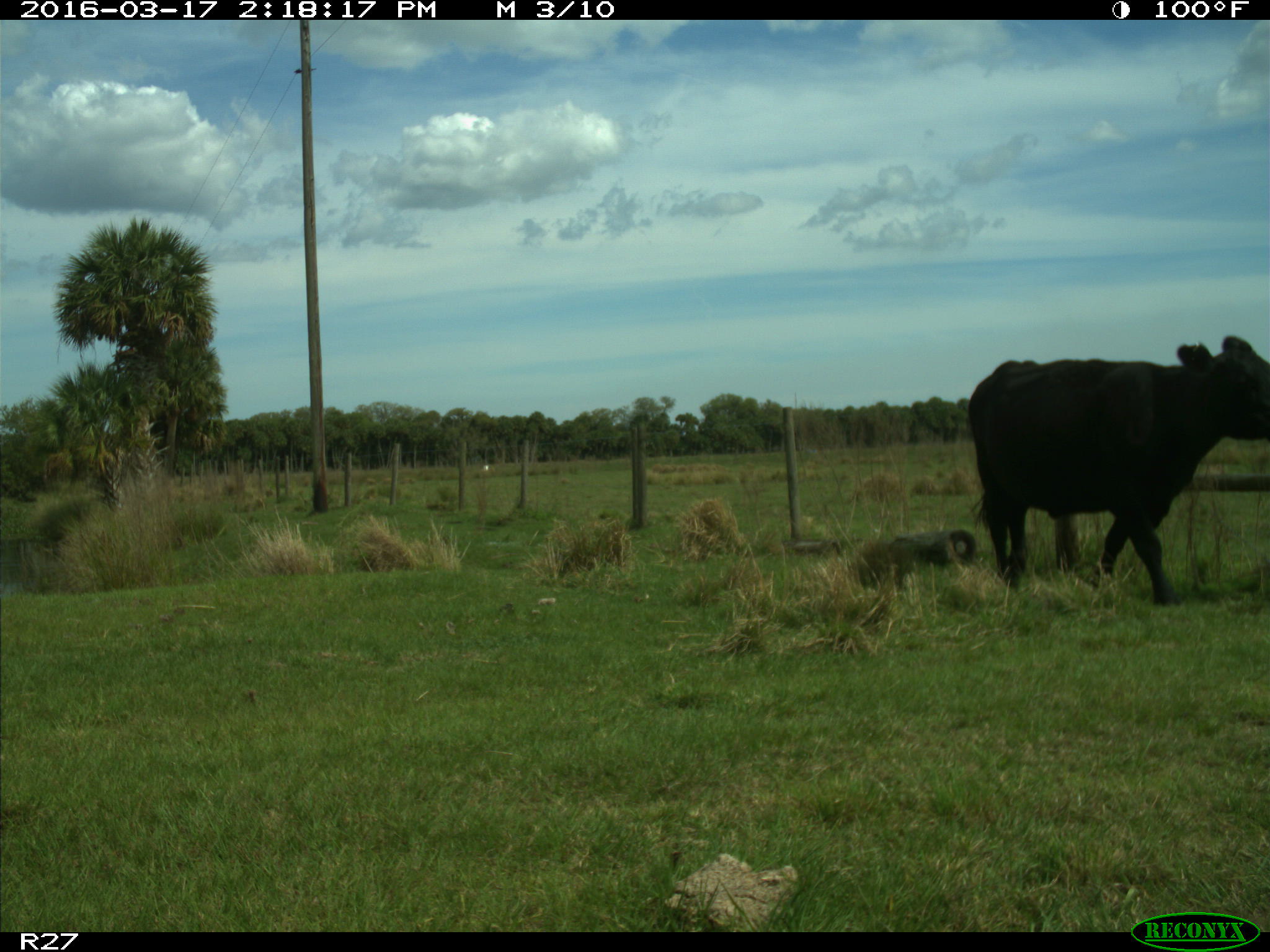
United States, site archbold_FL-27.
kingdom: Animalia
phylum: Chordata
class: Mammalia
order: Artiodactyla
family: Bovidae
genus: Bos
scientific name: Bos taurus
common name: domestic cow